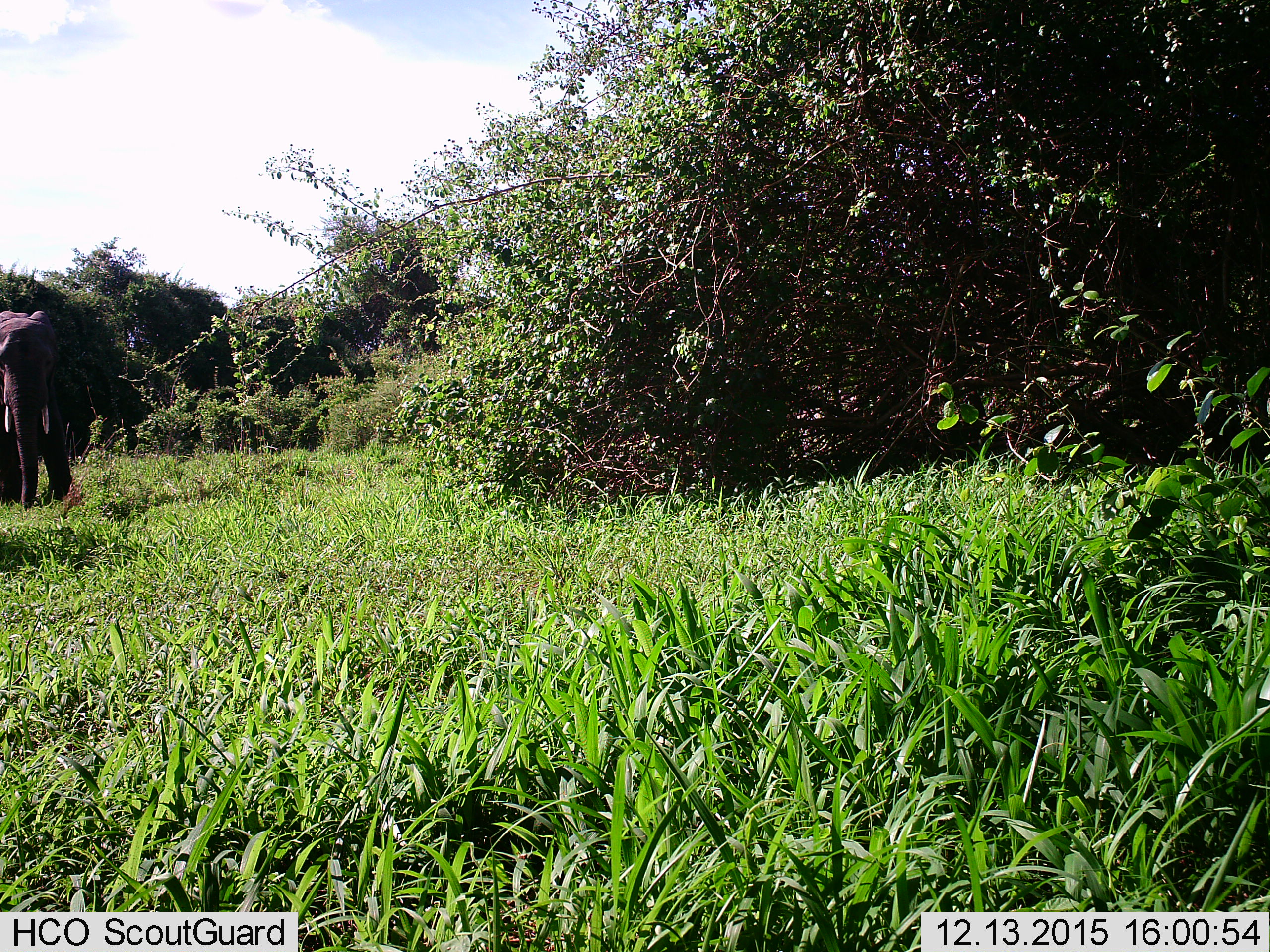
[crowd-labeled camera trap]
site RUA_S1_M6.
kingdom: Animalia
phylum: Chordata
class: Mammalia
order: Proboscidea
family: Elephantidae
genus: Loxodonta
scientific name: Loxodonta africana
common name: african bush elephant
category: elephant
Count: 1.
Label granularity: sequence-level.